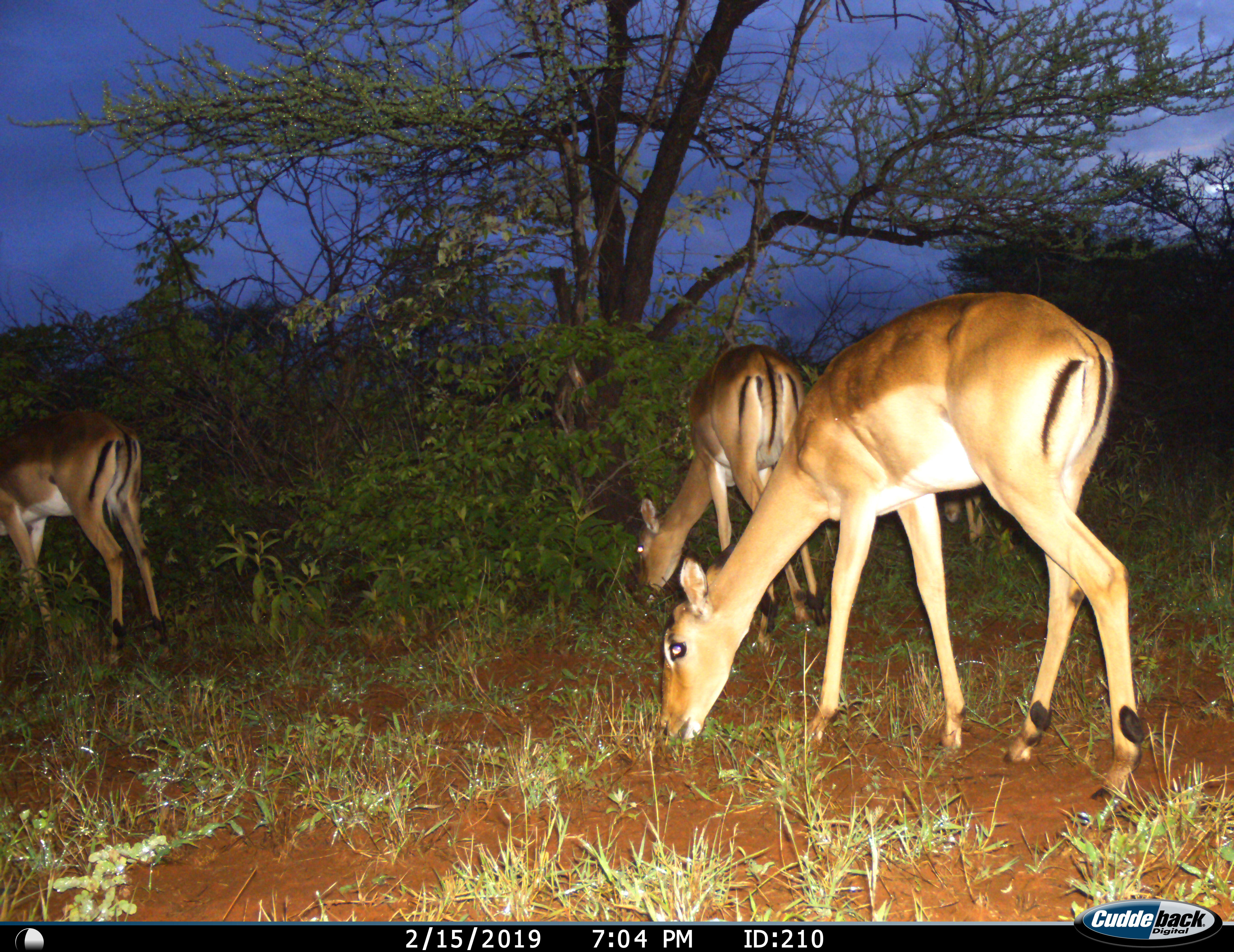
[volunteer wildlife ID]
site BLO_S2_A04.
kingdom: Animalia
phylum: Chordata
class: Mammalia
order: Artiodactyla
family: Bovidae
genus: Aepyceros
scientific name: Aepyceros melampus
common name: impala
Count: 4.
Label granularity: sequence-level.